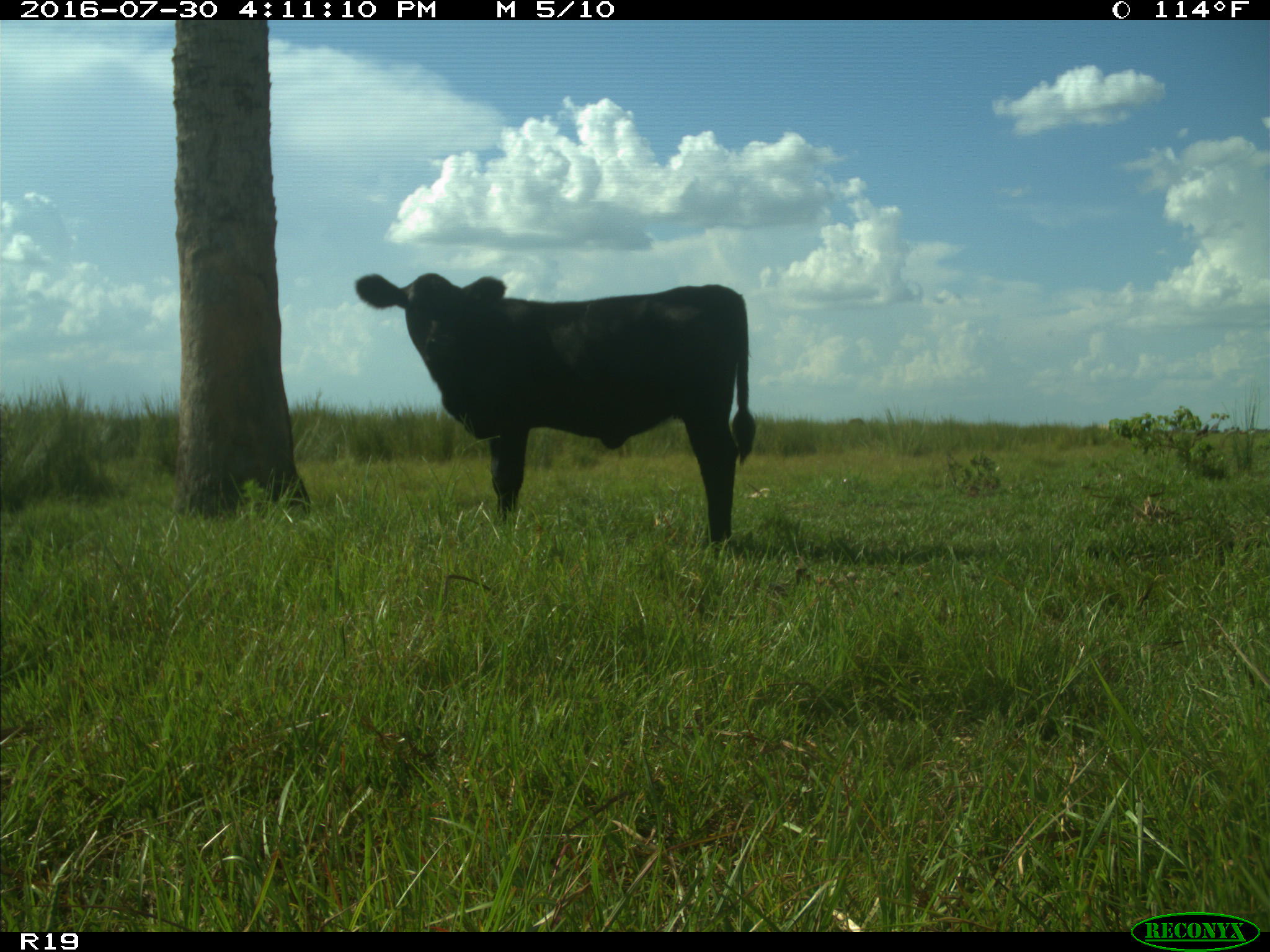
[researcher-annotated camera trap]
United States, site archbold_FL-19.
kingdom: Animalia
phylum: Chordata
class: Mammalia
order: Artiodactyla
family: Bovidae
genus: Bos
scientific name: Bos taurus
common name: domestic cow